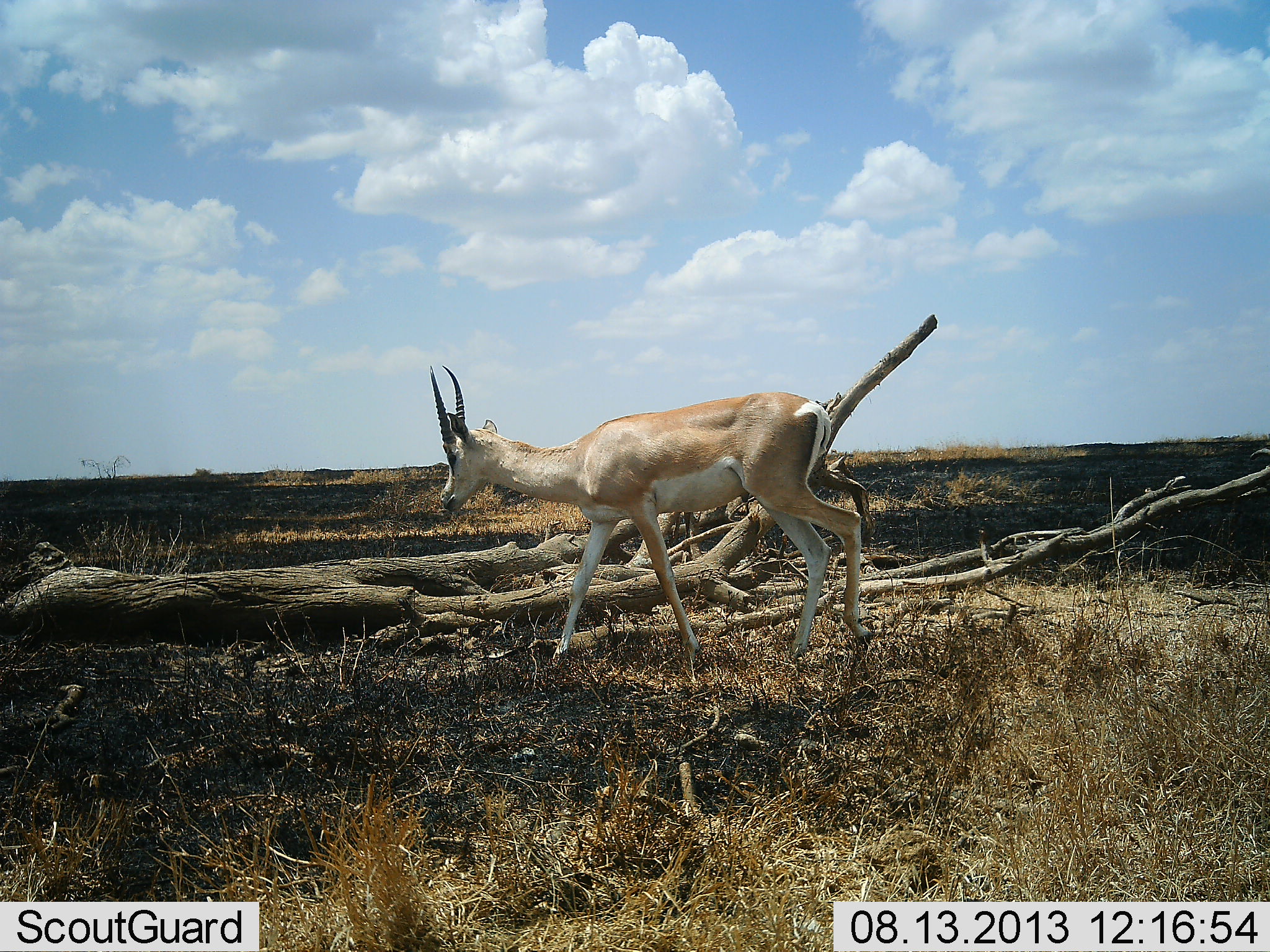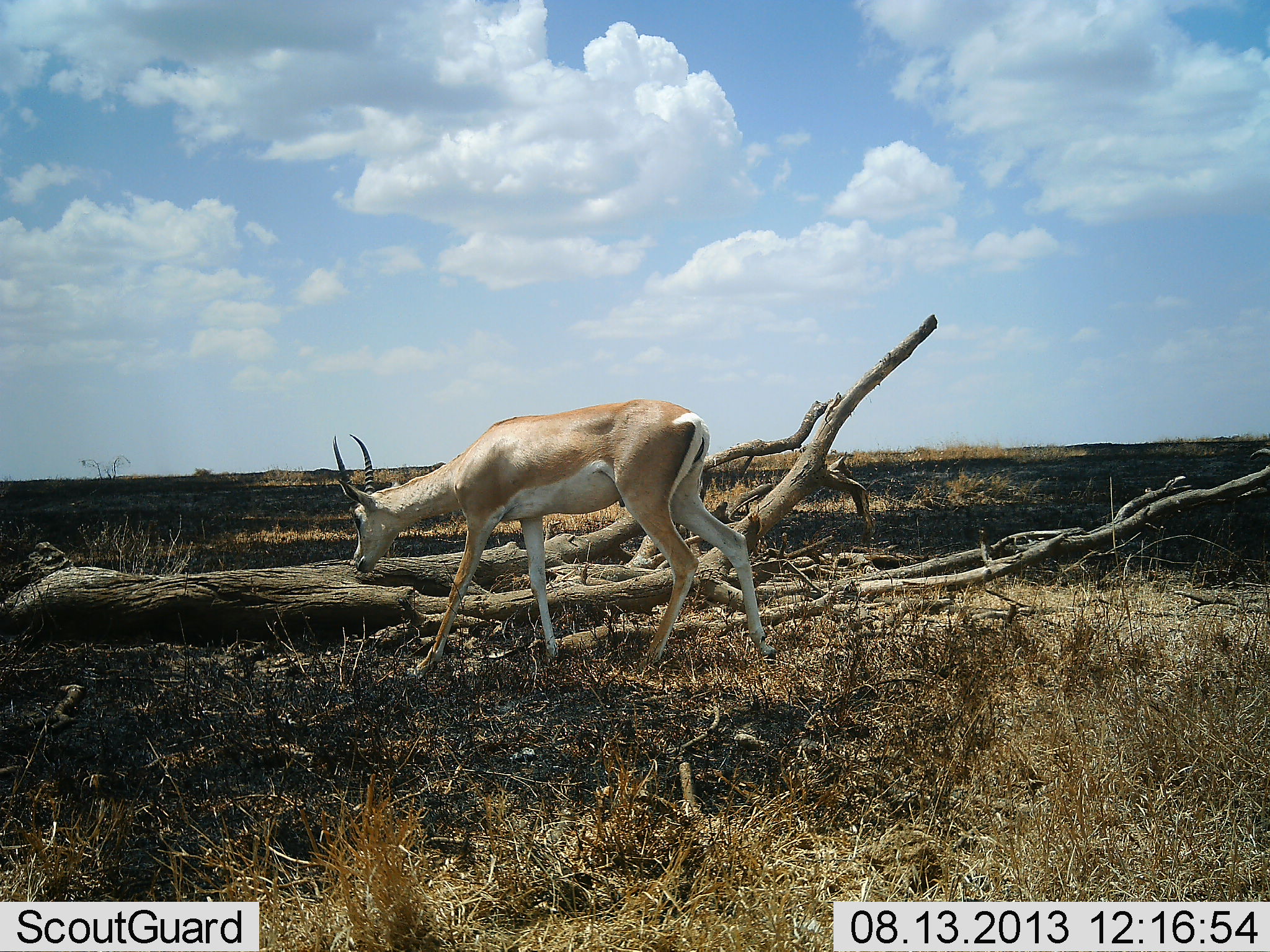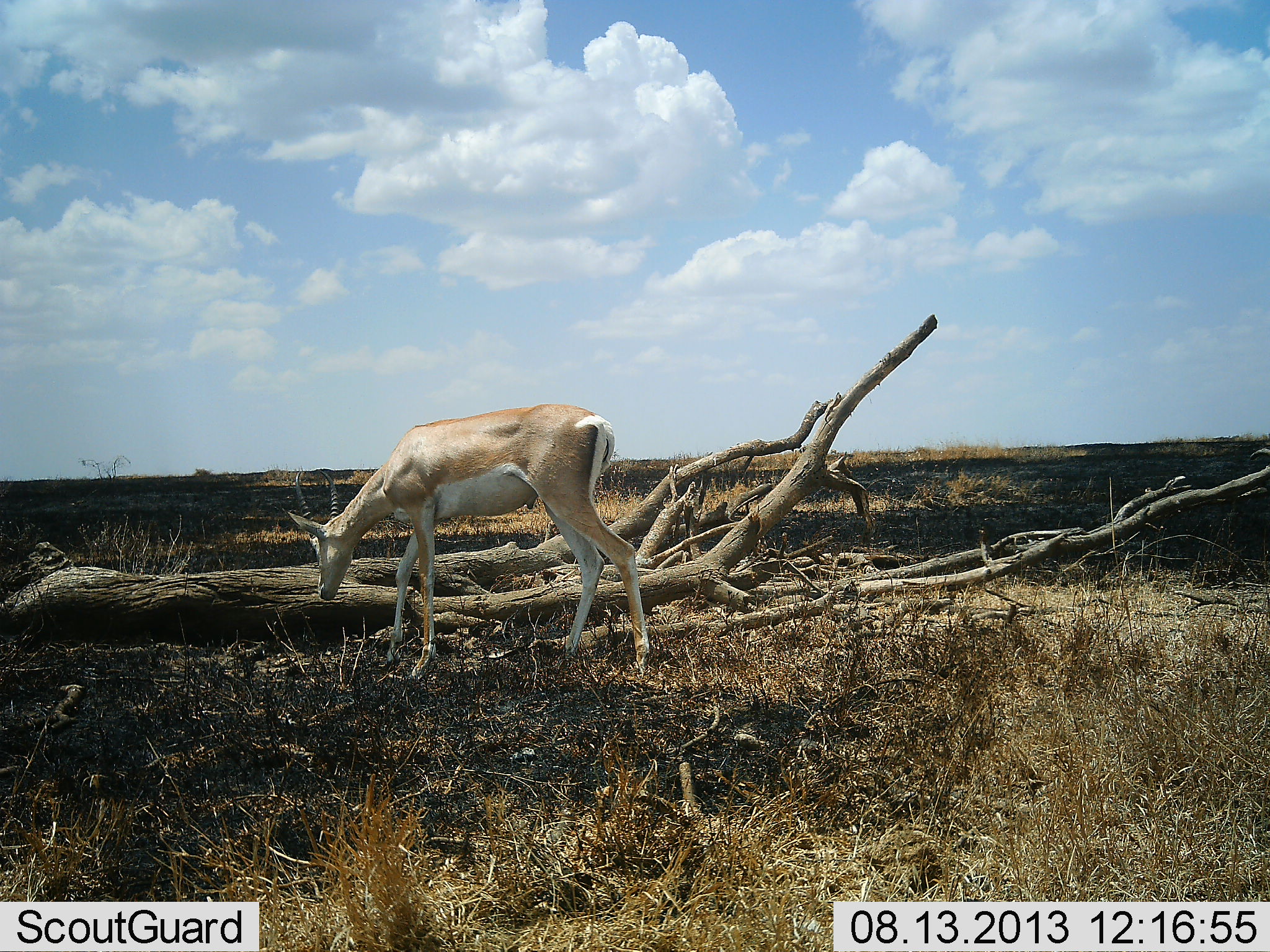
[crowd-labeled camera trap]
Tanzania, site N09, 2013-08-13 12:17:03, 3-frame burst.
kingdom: Animalia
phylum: Chordata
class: Mammalia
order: Artiodactyla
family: Bovidae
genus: Nanger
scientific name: Nanger granti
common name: grant's gazelle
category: gazellegrants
Gazellegrants (grant's gazelle) (Nanger granti), count 1. Behavior (volunteer vote fractions): standing 6%, resting 0%, moving 83%, interacting 11%. Young present (vote fraction): 0%. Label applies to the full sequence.